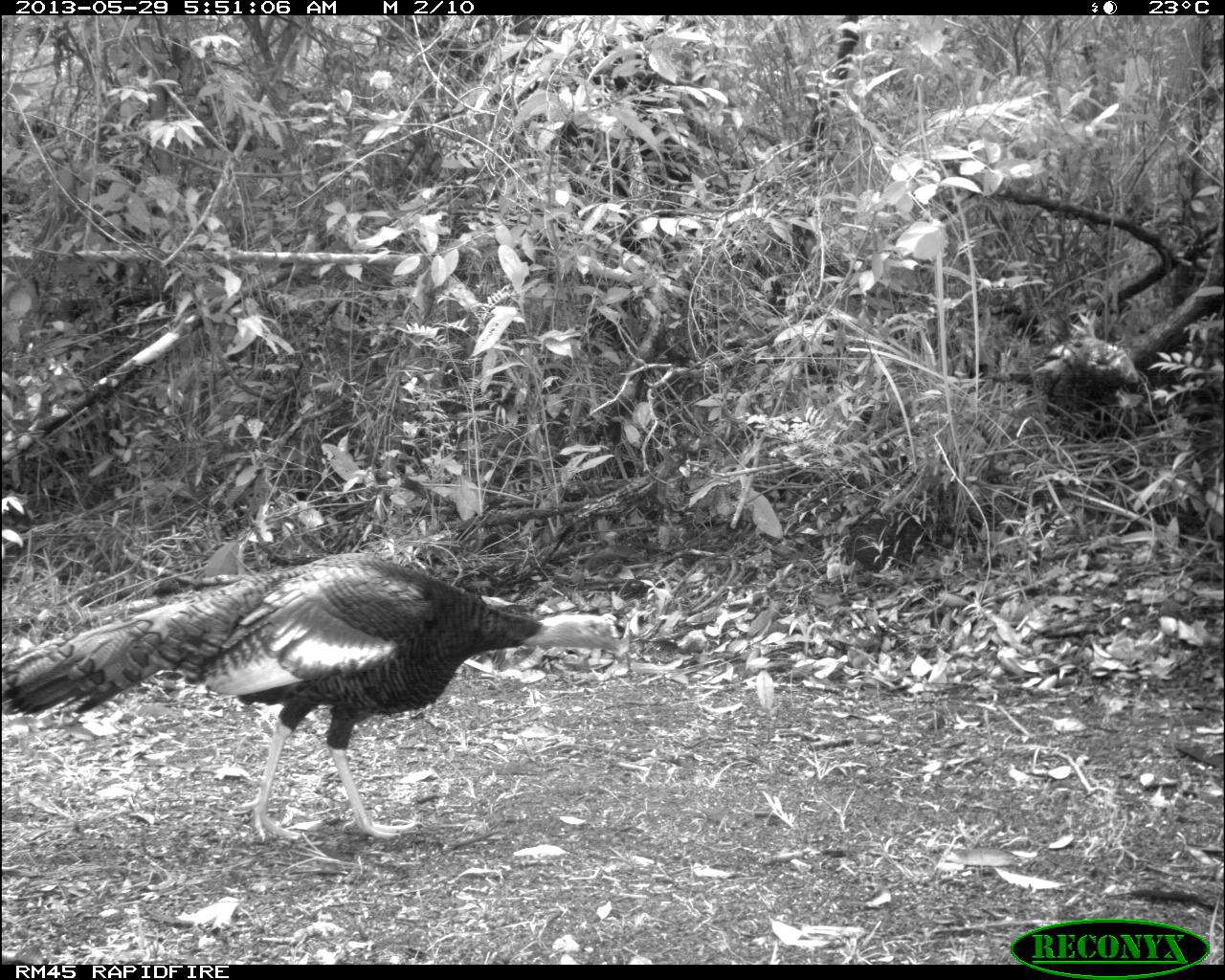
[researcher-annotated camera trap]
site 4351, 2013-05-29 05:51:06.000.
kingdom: Animalia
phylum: Chordata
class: Aves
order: Galliformes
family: Phasianidae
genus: Meleagris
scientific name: Meleagris ocellata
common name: ocellated turkey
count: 1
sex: male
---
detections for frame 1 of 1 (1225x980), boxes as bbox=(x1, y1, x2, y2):
meleagris ocellata: bbox=(0, 549, 625, 842)